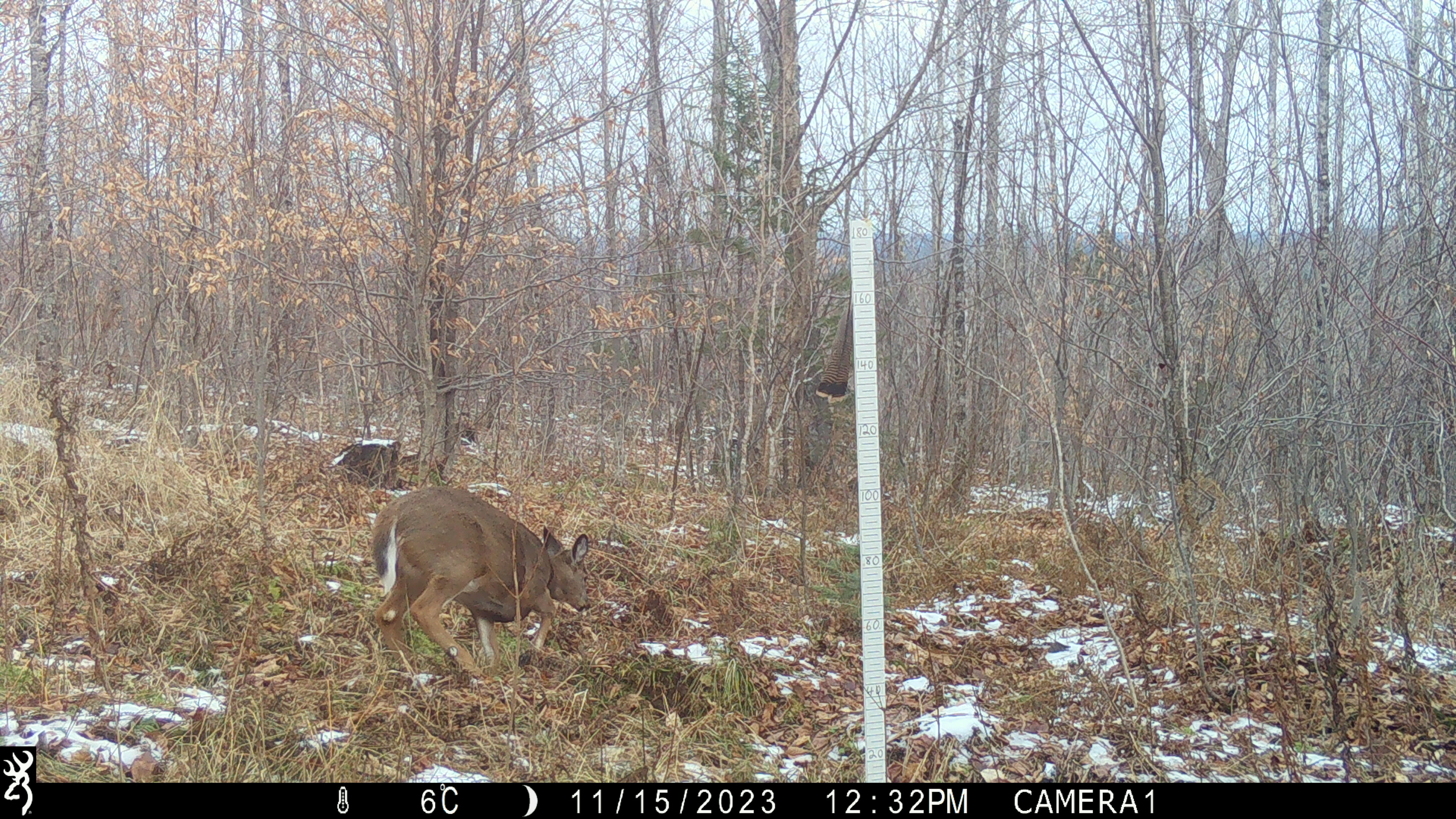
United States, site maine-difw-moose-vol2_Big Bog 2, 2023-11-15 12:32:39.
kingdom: Animalia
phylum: Chordata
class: Mammalia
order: Artiodactyla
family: Cervidae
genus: Odocoileus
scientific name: Odocoileus virginianus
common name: white-tailed deer